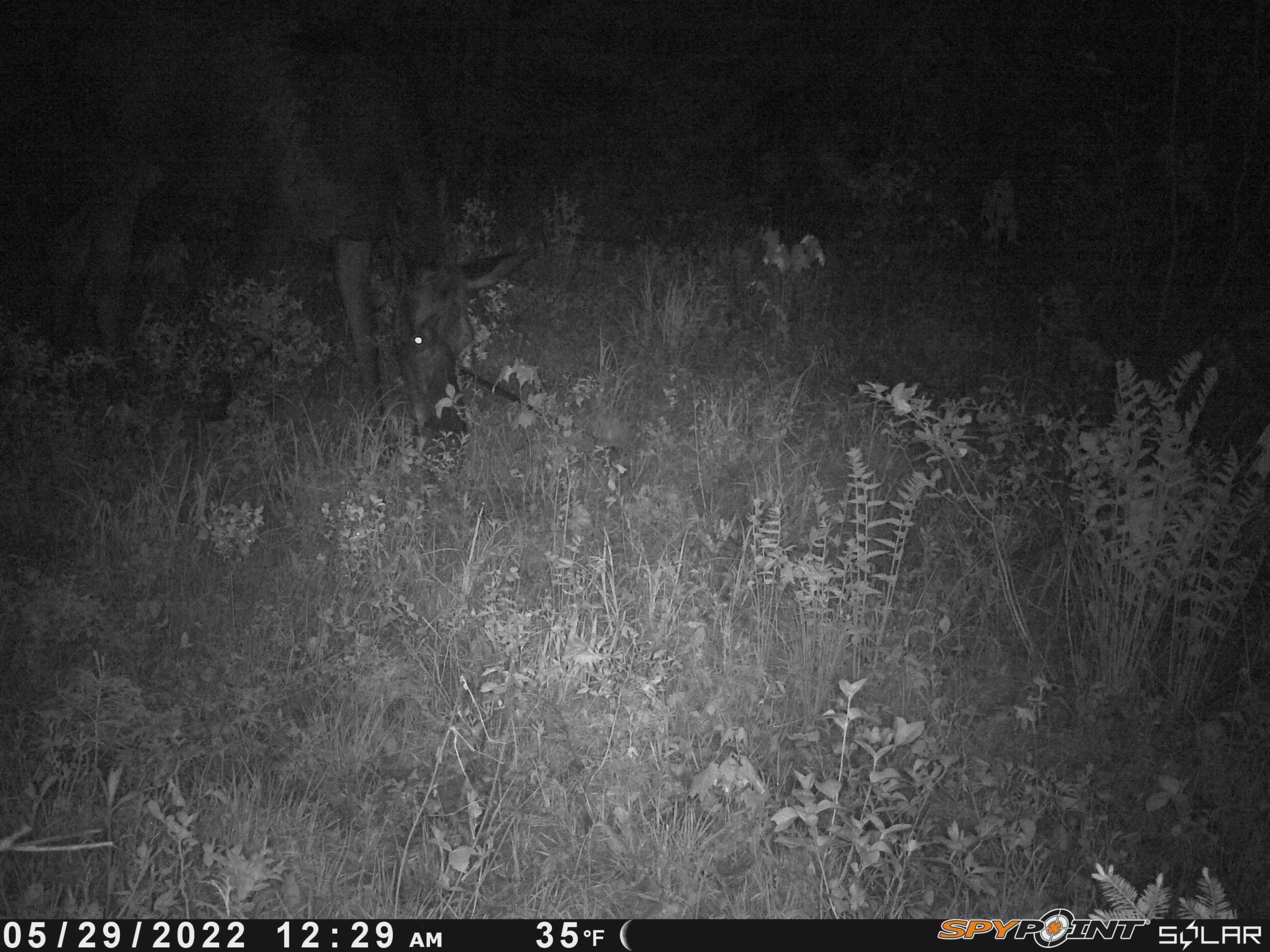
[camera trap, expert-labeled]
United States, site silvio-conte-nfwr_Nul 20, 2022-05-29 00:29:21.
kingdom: Animalia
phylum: Chordata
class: Mammalia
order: Artiodactyla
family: Cervidae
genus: Alces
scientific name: Alces alces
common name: moose